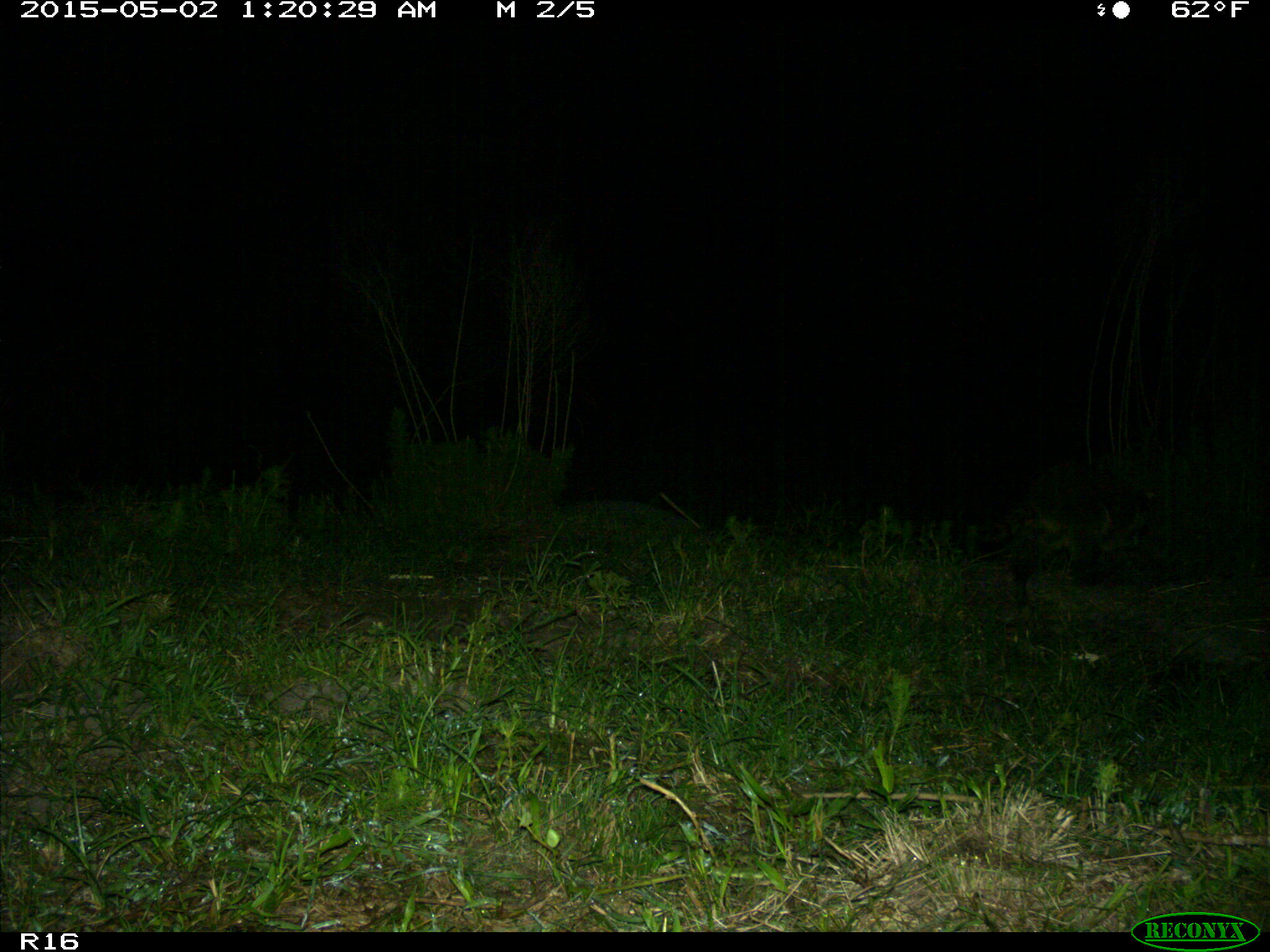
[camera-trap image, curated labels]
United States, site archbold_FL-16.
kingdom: Animalia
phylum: Chordata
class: Mammalia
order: Carnivora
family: Procyonidae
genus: Procyon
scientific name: Procyon lotor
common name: common raccoon